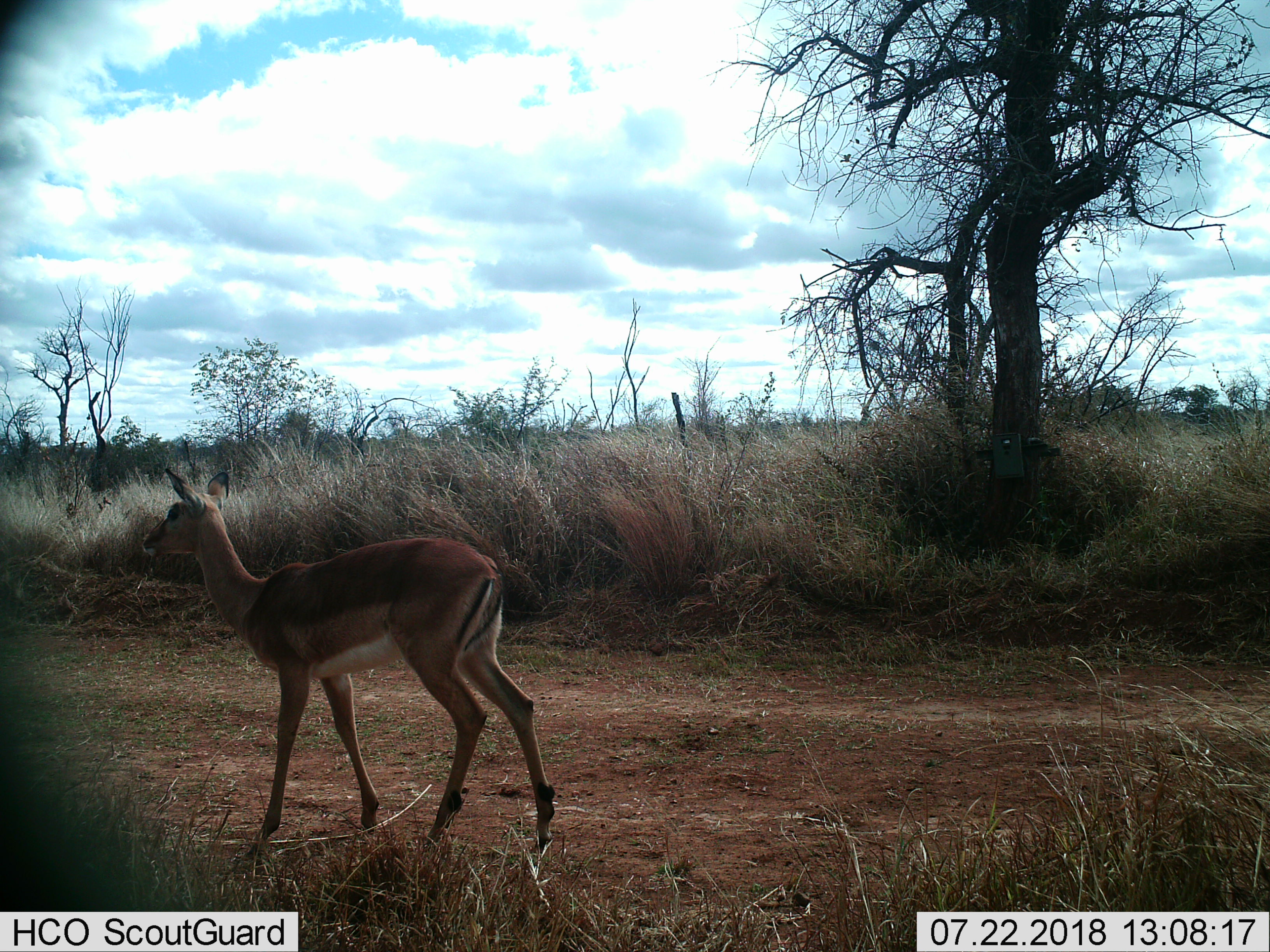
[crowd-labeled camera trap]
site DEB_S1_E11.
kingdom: Animalia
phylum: Chordata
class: Mammalia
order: Artiodactyla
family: Bovidae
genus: Aepyceros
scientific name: Aepyceros melampus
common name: impala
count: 1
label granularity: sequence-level